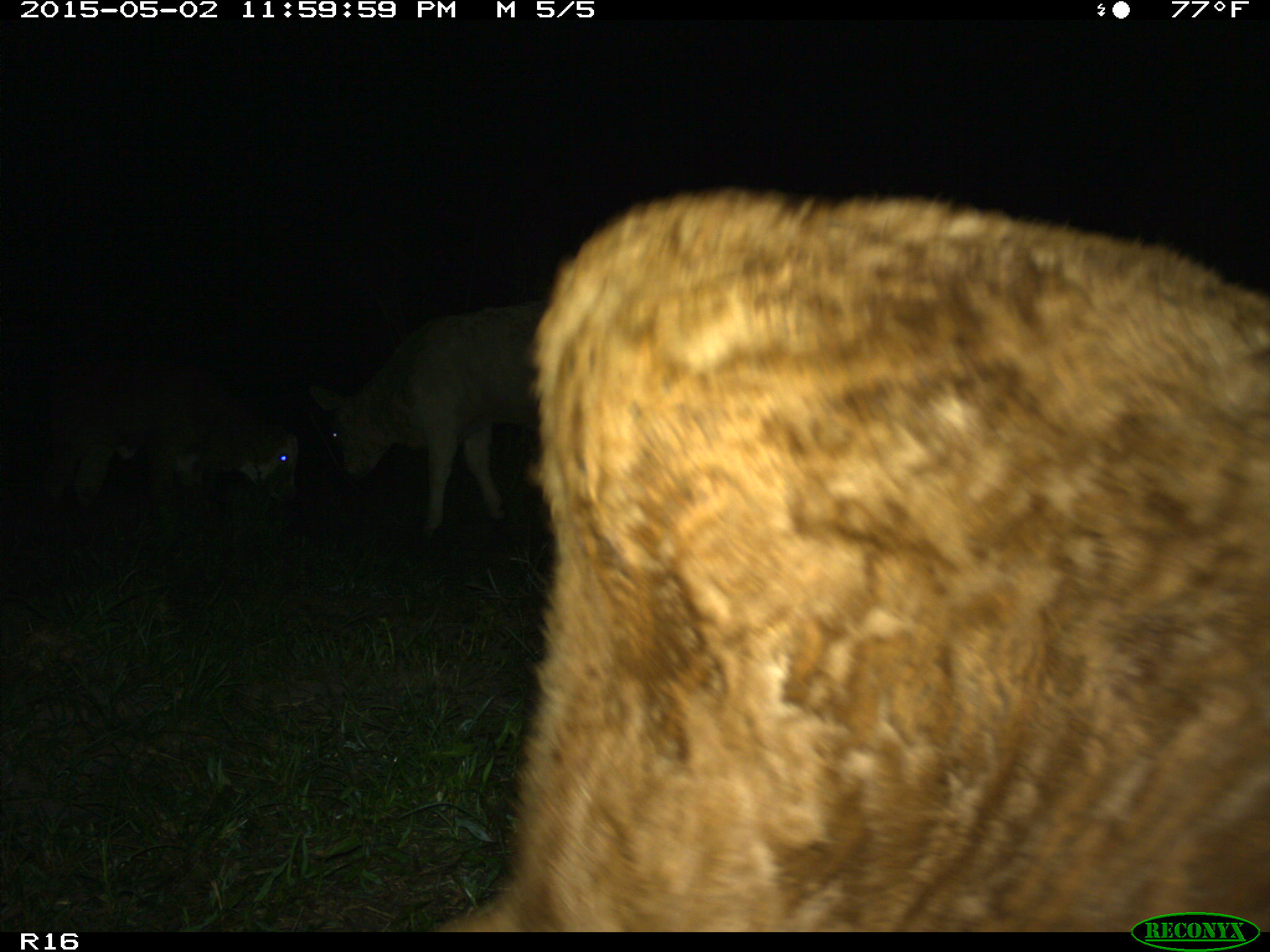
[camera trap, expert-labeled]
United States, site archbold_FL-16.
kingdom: Animalia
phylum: Chordata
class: Mammalia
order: Artiodactyla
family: Bovidae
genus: Bos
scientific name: Bos taurus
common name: domestic cow